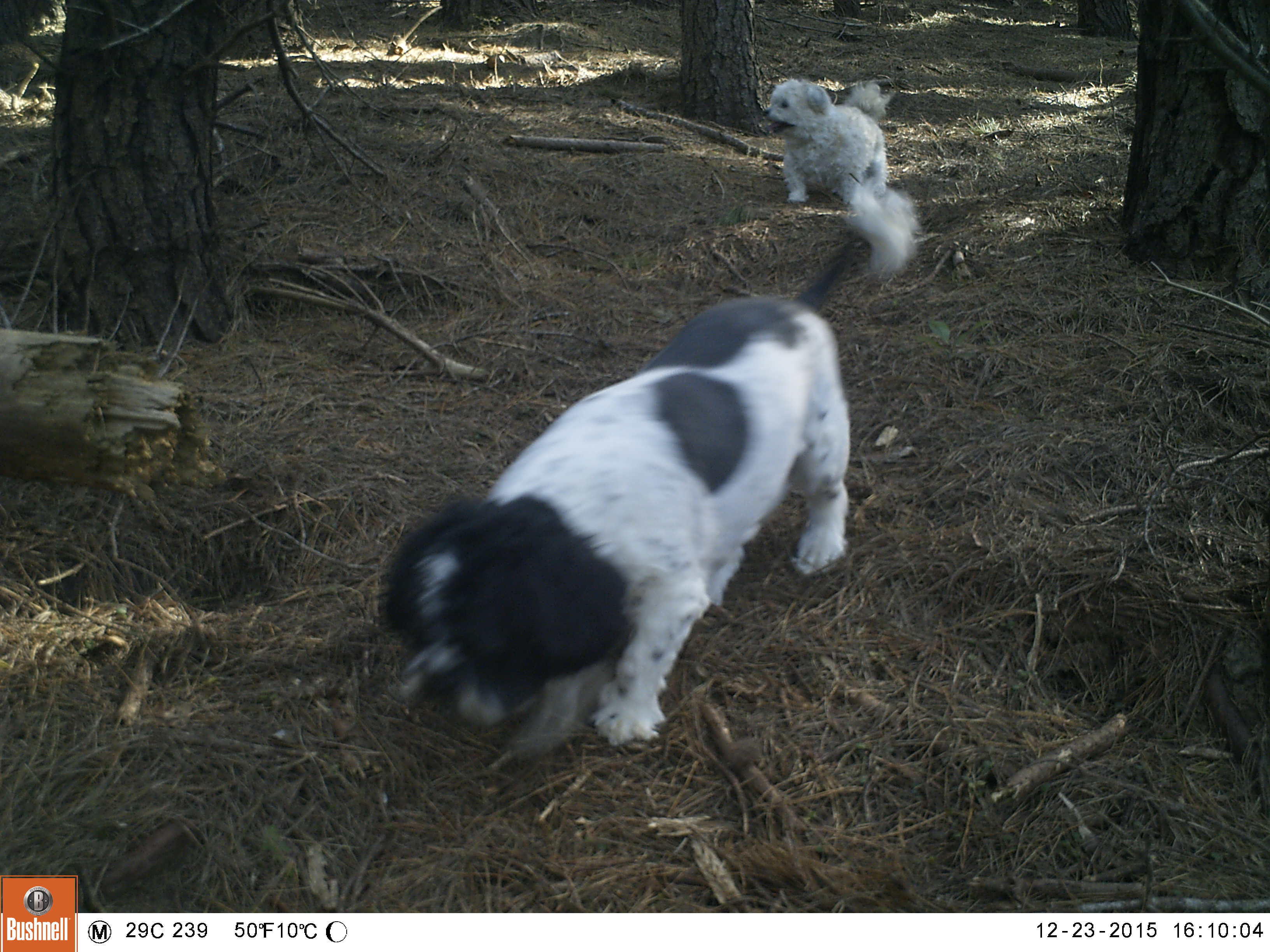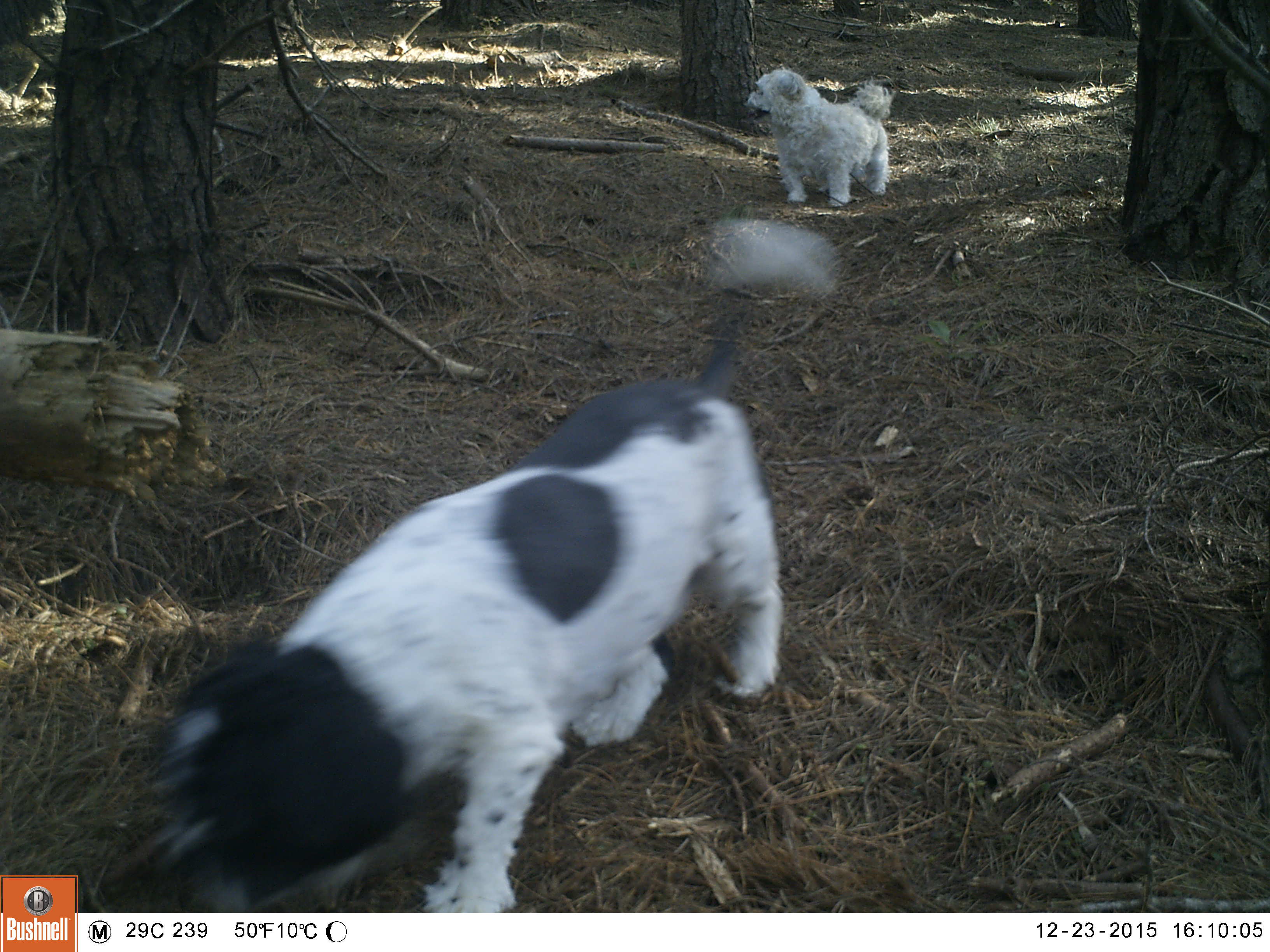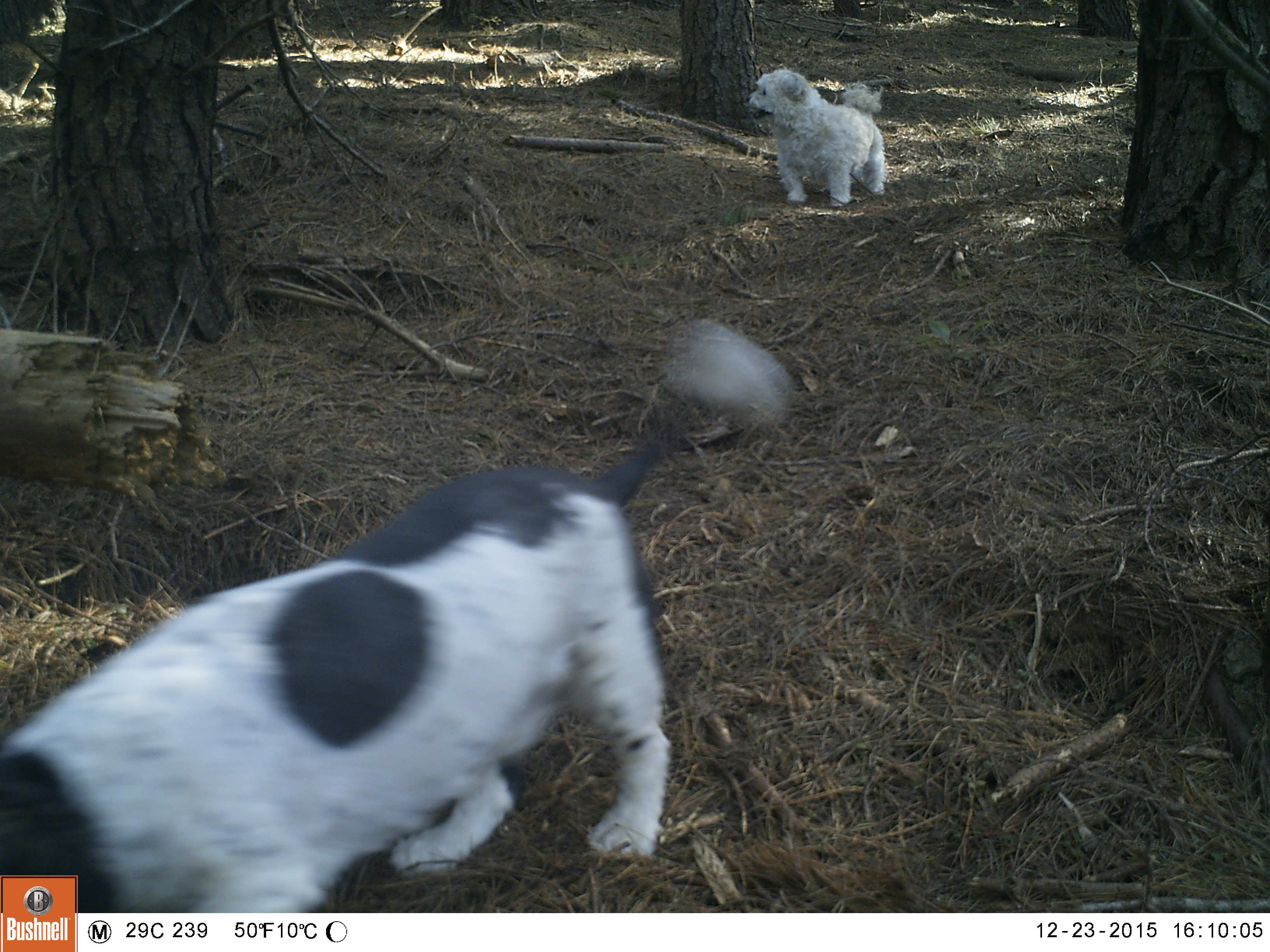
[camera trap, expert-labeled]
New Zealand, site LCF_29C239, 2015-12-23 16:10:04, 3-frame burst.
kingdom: Animalia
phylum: Chordata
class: Mammalia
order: Carnivora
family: Canidae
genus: Canis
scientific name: Canis familiaris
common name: domestic dog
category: dog